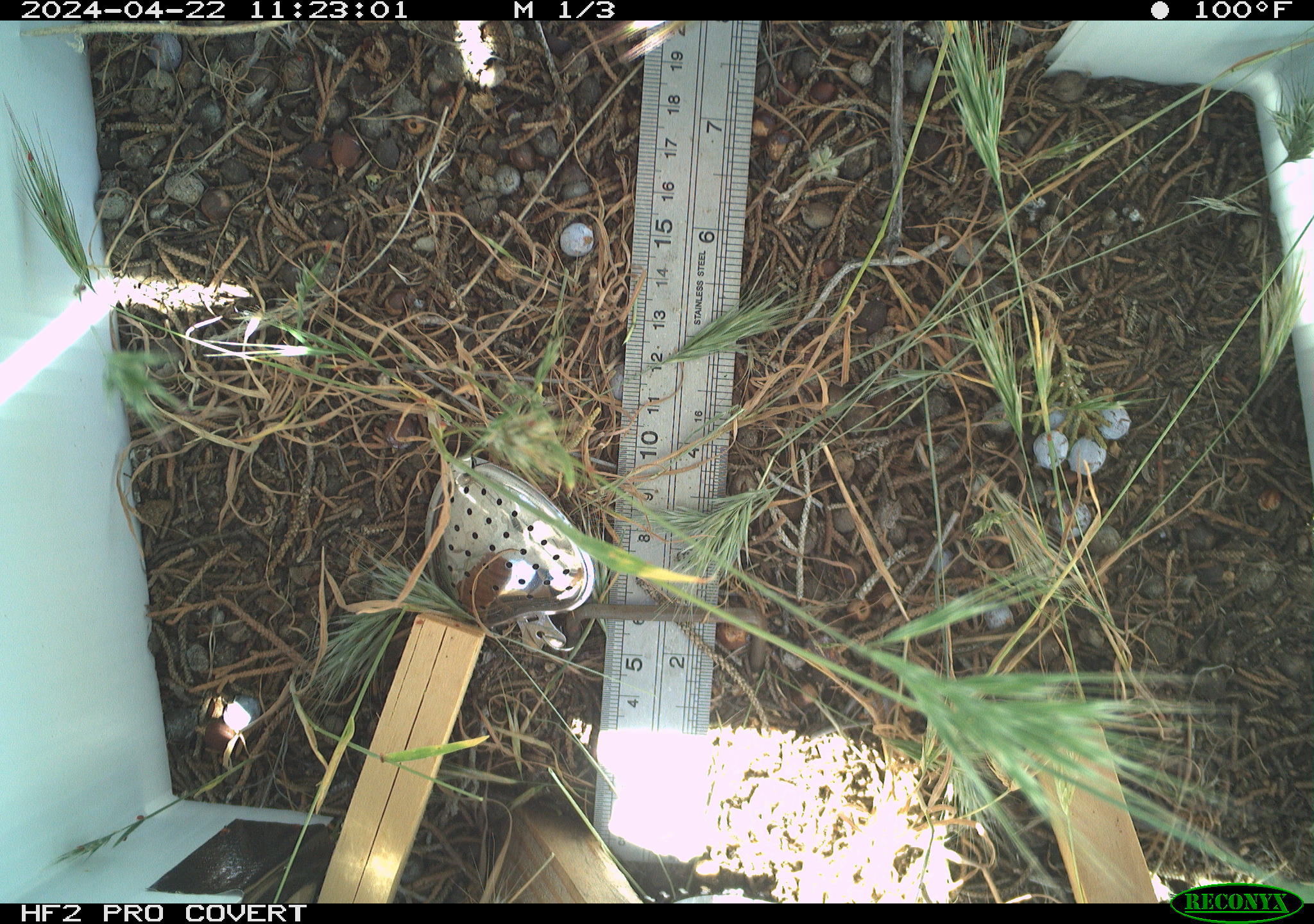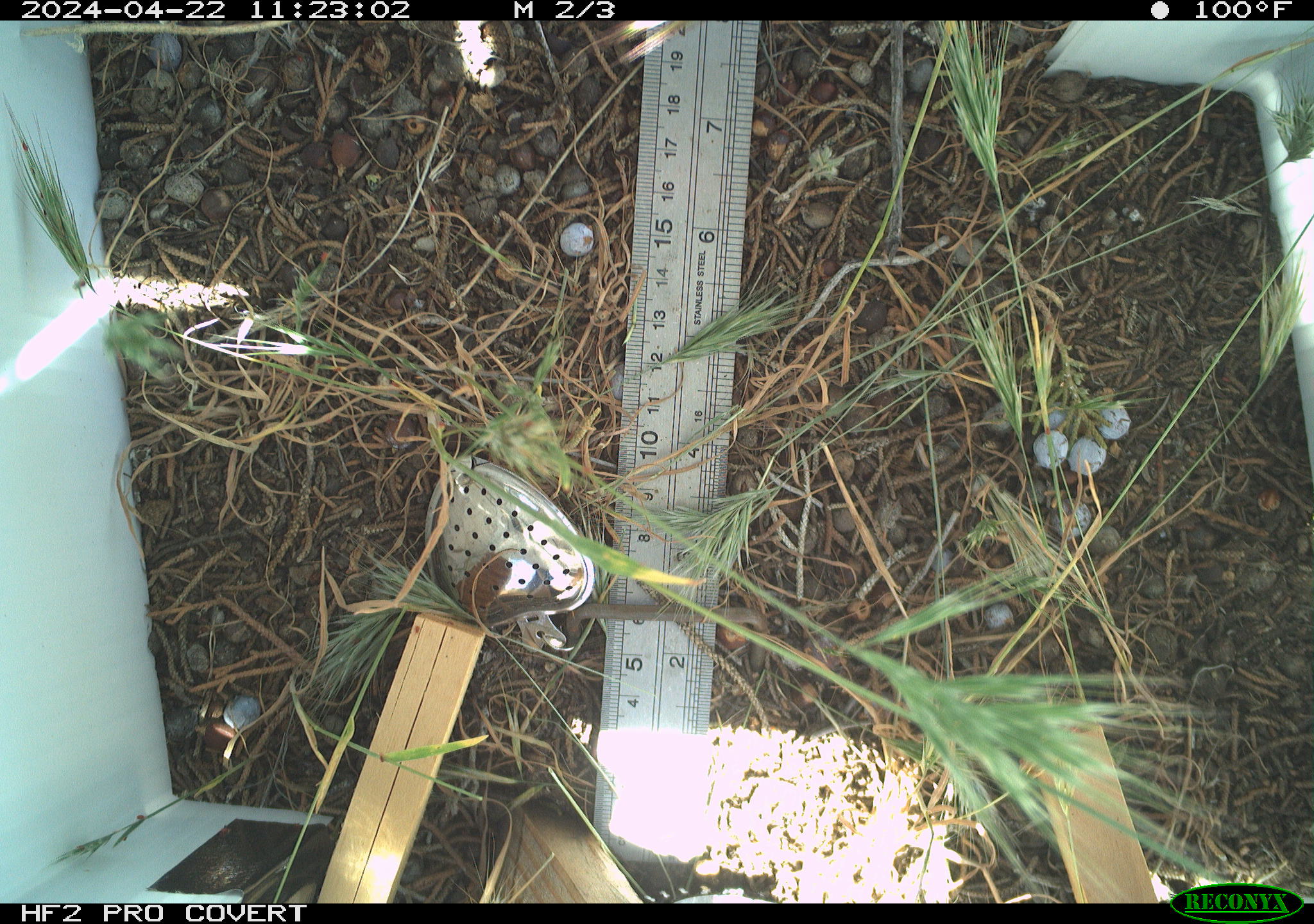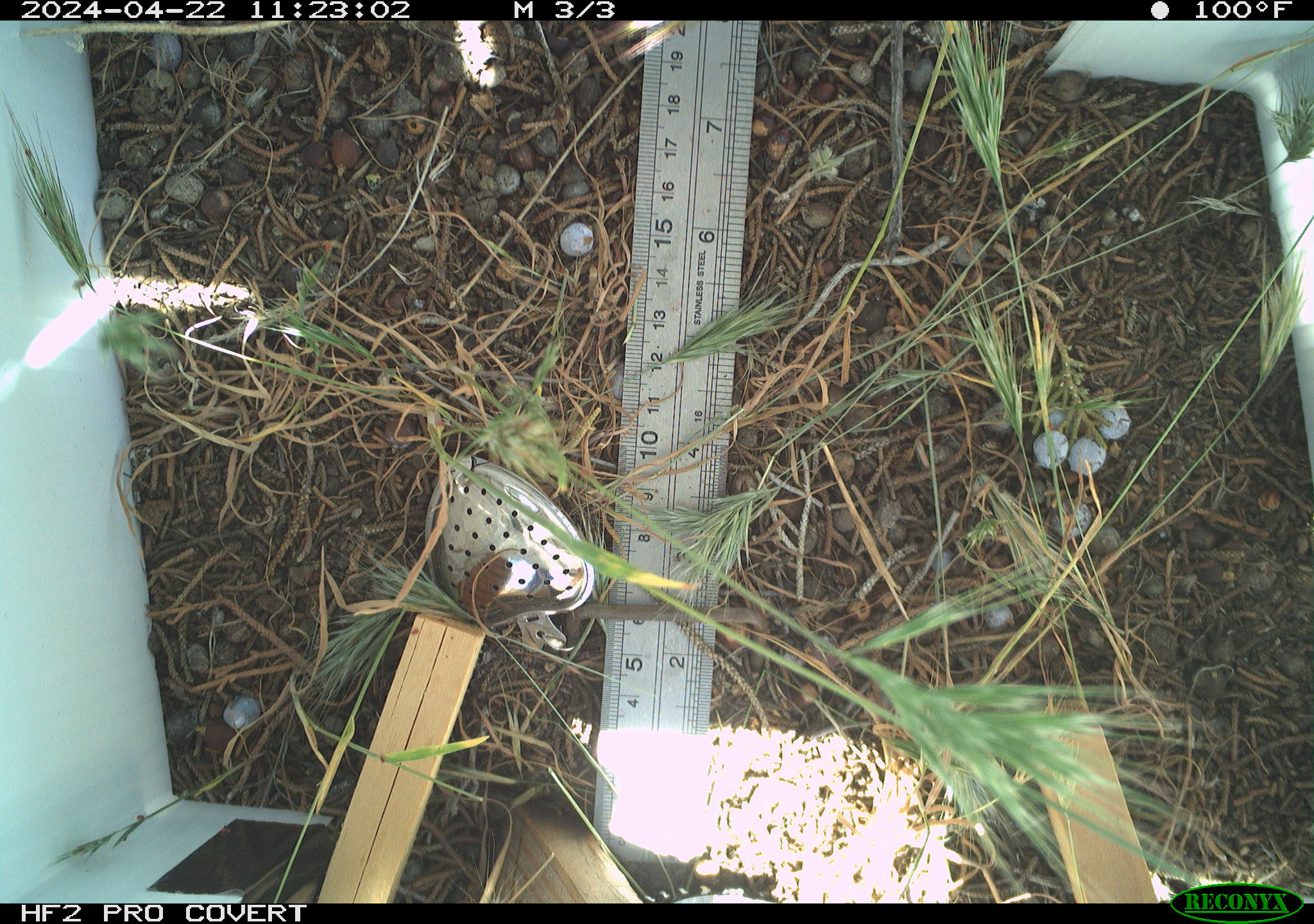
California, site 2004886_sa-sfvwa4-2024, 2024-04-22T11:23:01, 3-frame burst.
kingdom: Animalia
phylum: Arthropoda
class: Insecta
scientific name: Insecta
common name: insect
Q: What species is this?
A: Insect (Insecta).